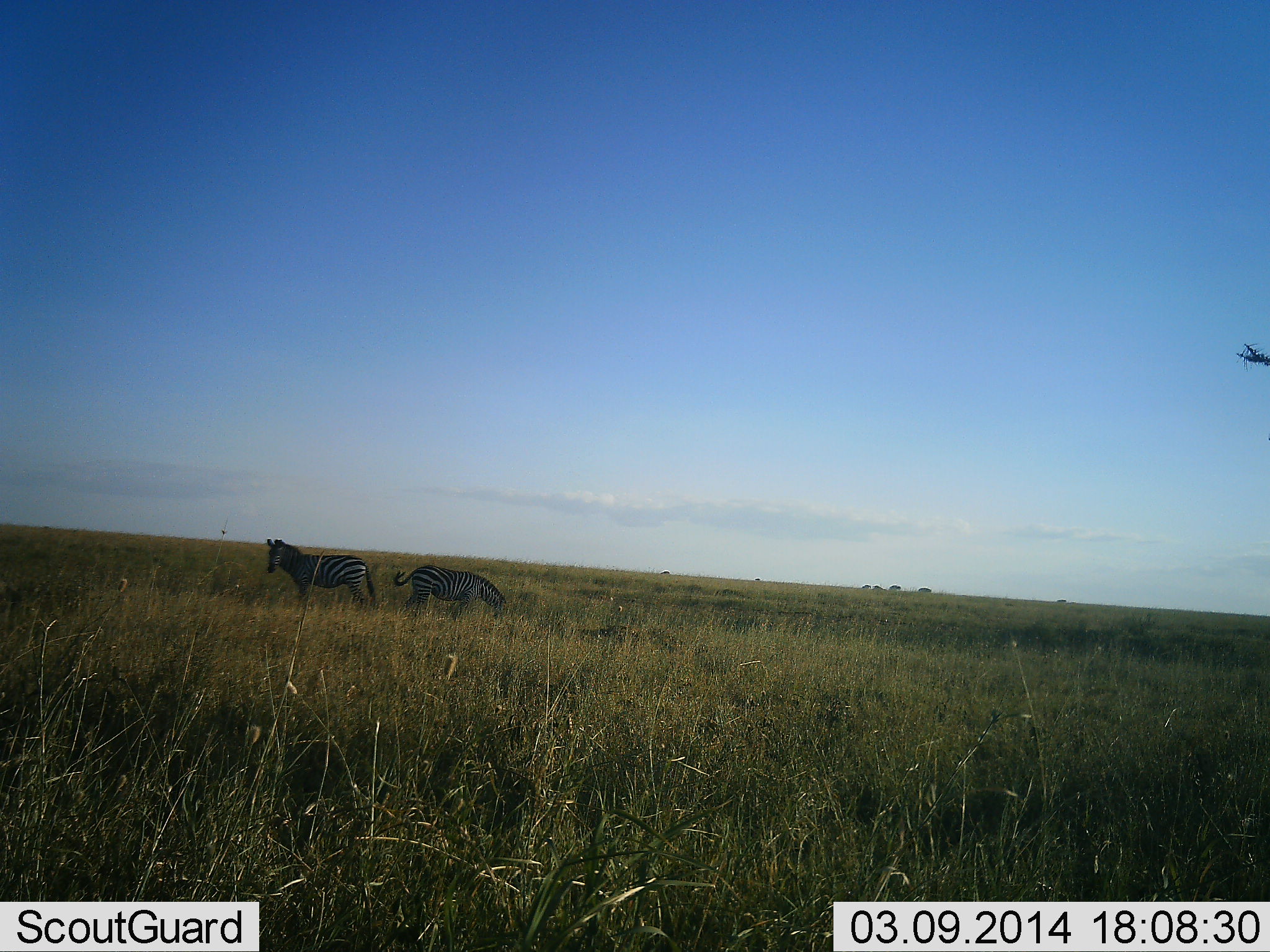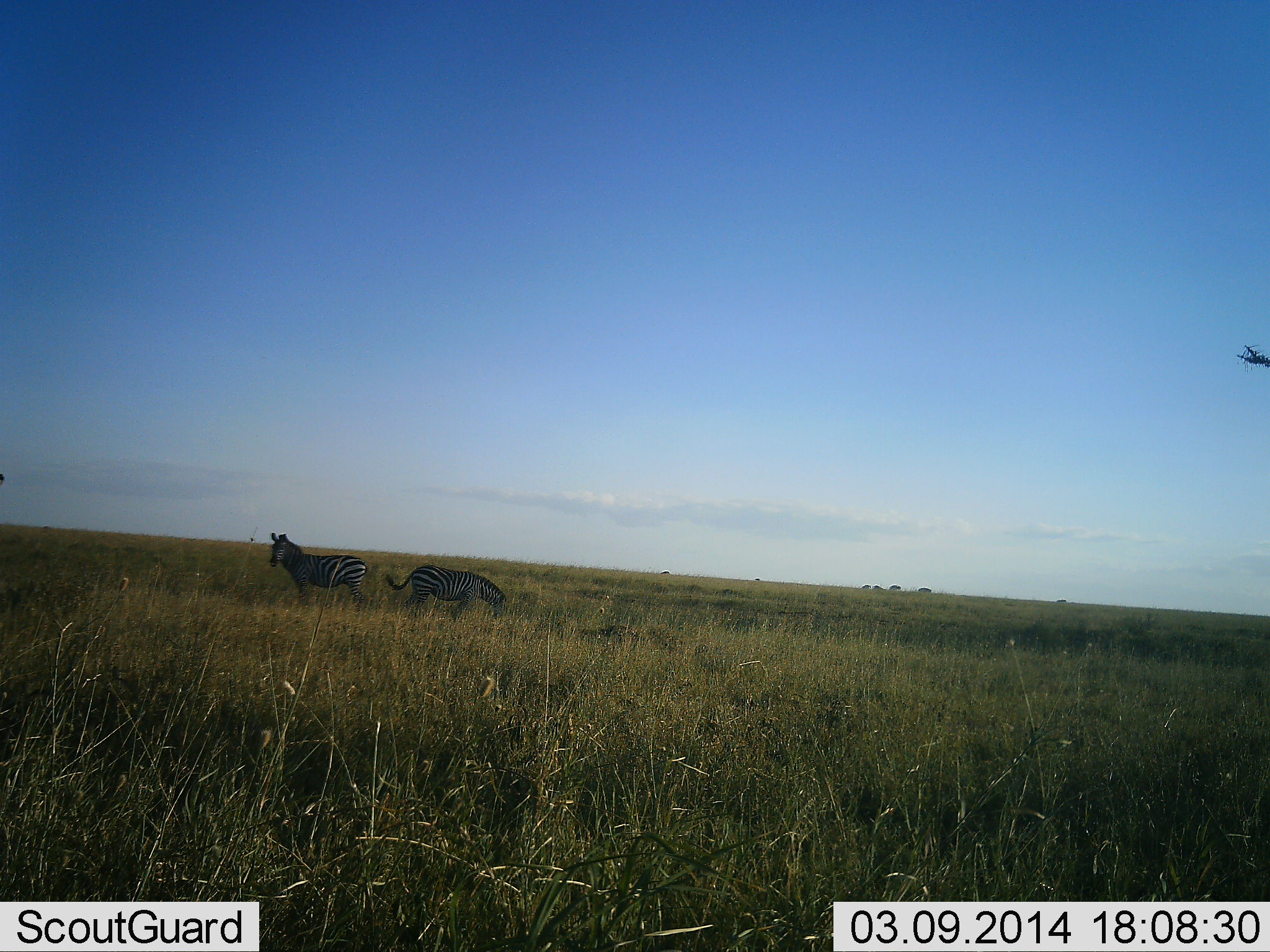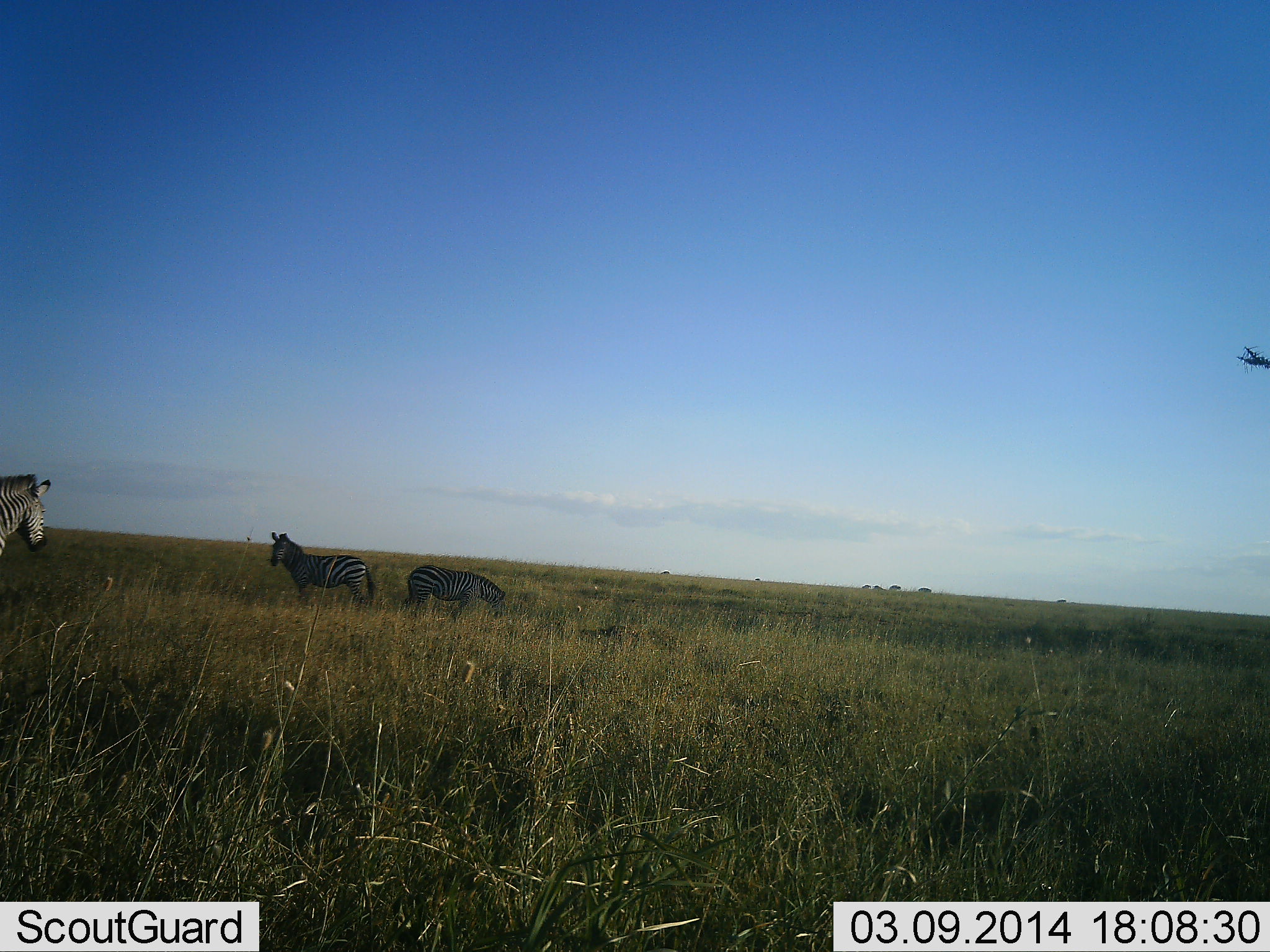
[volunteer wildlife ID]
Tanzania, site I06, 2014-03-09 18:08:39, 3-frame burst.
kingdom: Animalia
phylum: Chordata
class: Mammalia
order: Perissodactyla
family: Equidae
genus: Equus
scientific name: Equus quagga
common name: plains zebra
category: zebra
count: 3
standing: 90%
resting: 0%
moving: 80%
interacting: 0%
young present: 0%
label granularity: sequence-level